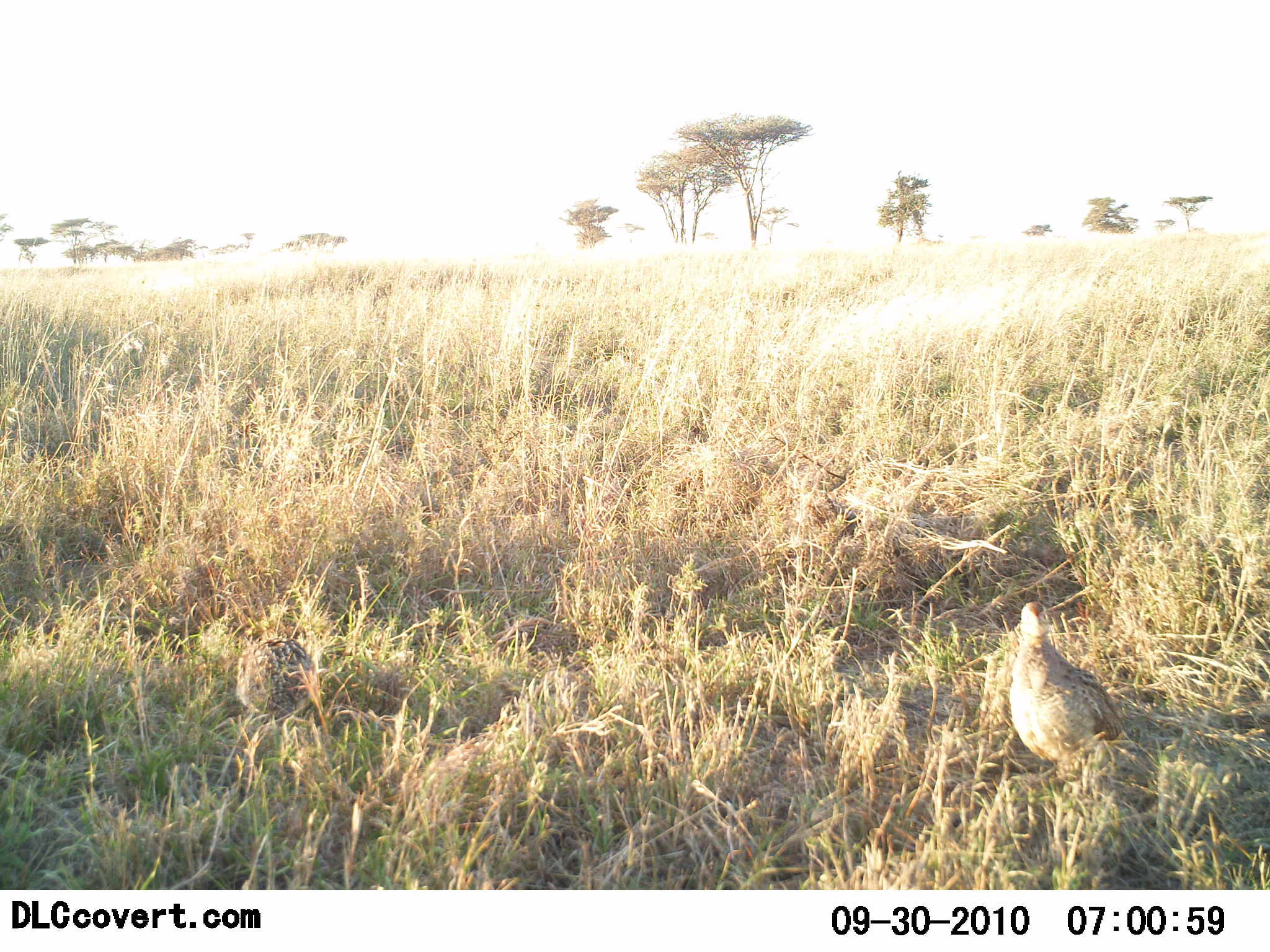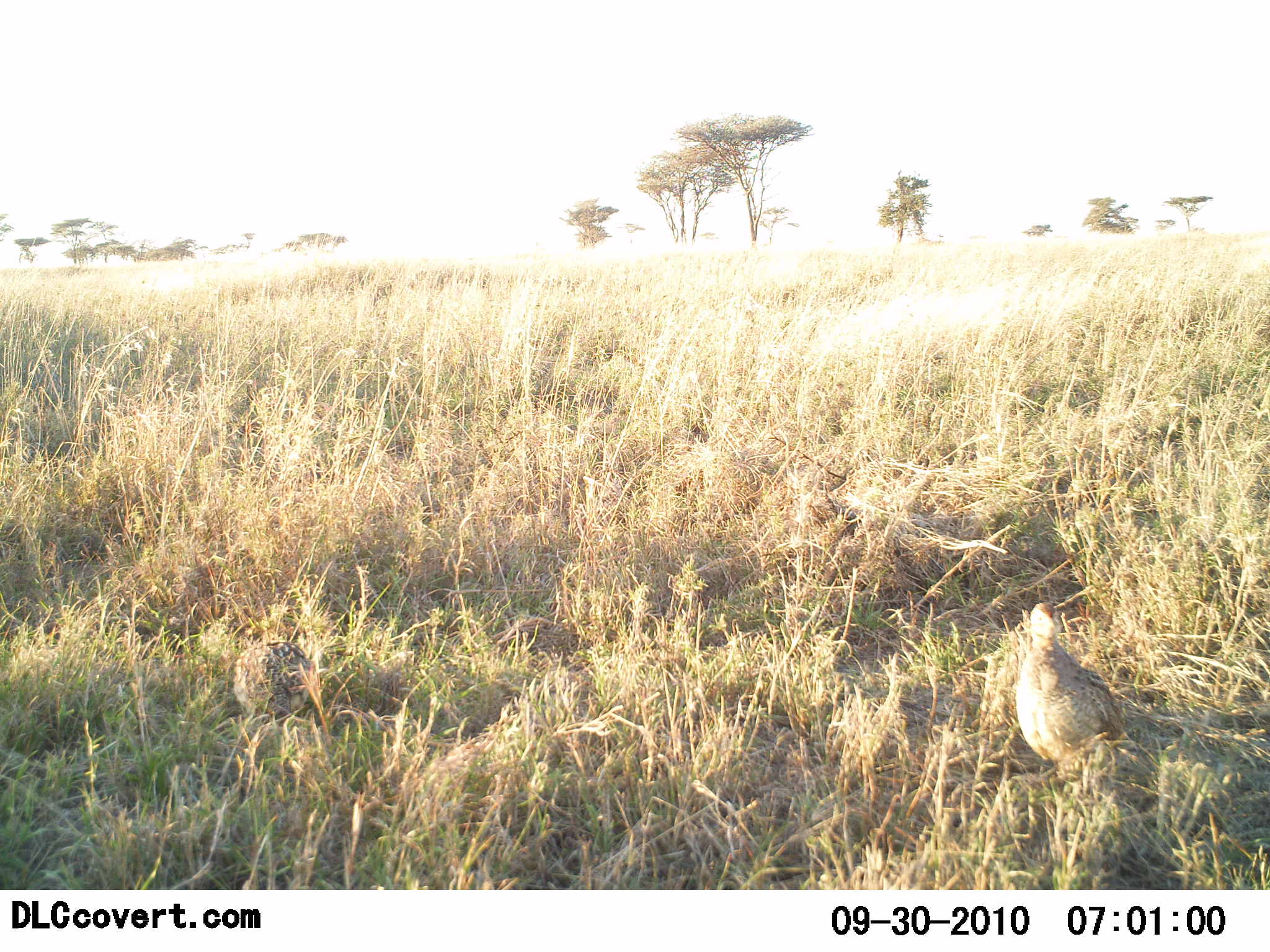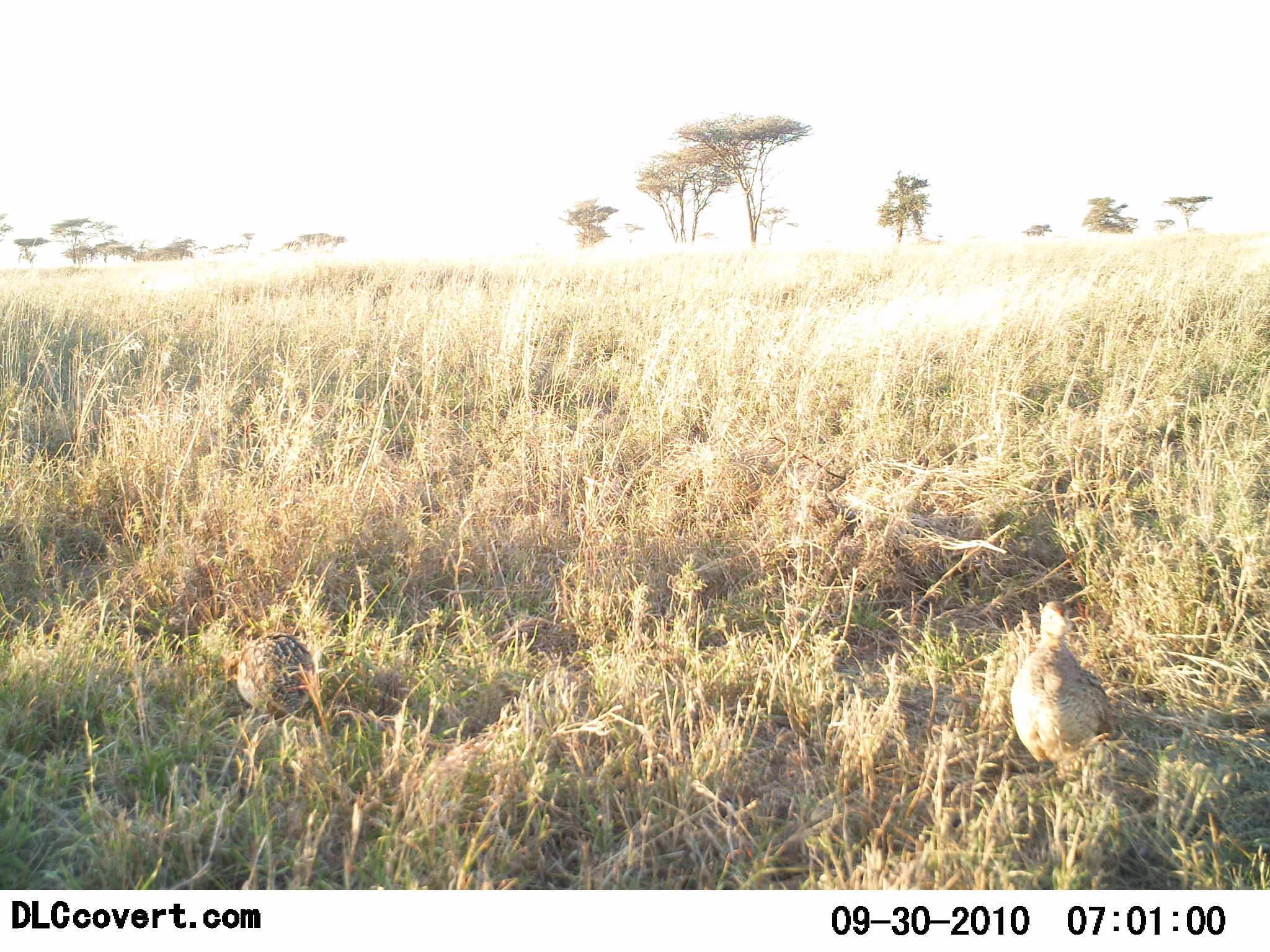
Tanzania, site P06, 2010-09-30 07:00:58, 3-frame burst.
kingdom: Animalia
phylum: Chordata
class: Aves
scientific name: Aves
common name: bird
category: otherbird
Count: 2.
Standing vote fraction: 100%.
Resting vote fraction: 0%.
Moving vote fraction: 0%.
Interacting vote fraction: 0%.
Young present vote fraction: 0%.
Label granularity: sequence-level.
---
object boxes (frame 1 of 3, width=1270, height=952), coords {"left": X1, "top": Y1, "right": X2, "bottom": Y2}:
animal: {"left": 1009, "top": 597, "right": 1132, "bottom": 781}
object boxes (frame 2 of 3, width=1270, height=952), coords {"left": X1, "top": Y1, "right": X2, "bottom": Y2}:
animal: {"left": 1012, "top": 600, "right": 1139, "bottom": 791}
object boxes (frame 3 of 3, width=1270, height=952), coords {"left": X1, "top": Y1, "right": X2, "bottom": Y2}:
animal: {"left": 1007, "top": 598, "right": 1123, "bottom": 769}